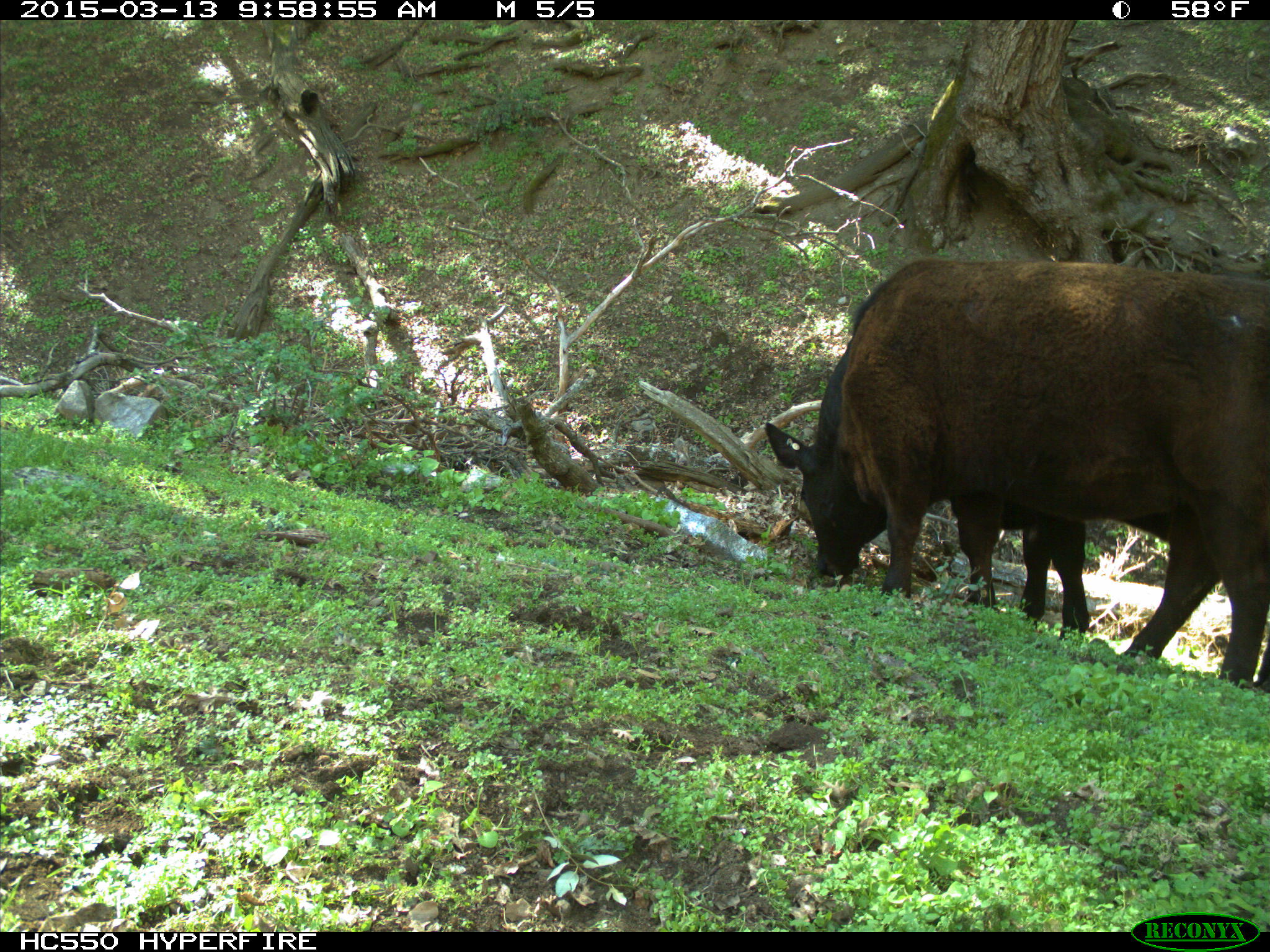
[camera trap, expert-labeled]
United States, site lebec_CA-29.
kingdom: Animalia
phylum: Chordata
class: Mammalia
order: Artiodactyla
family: Bovidae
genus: Bos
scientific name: Bos taurus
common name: domestic cow